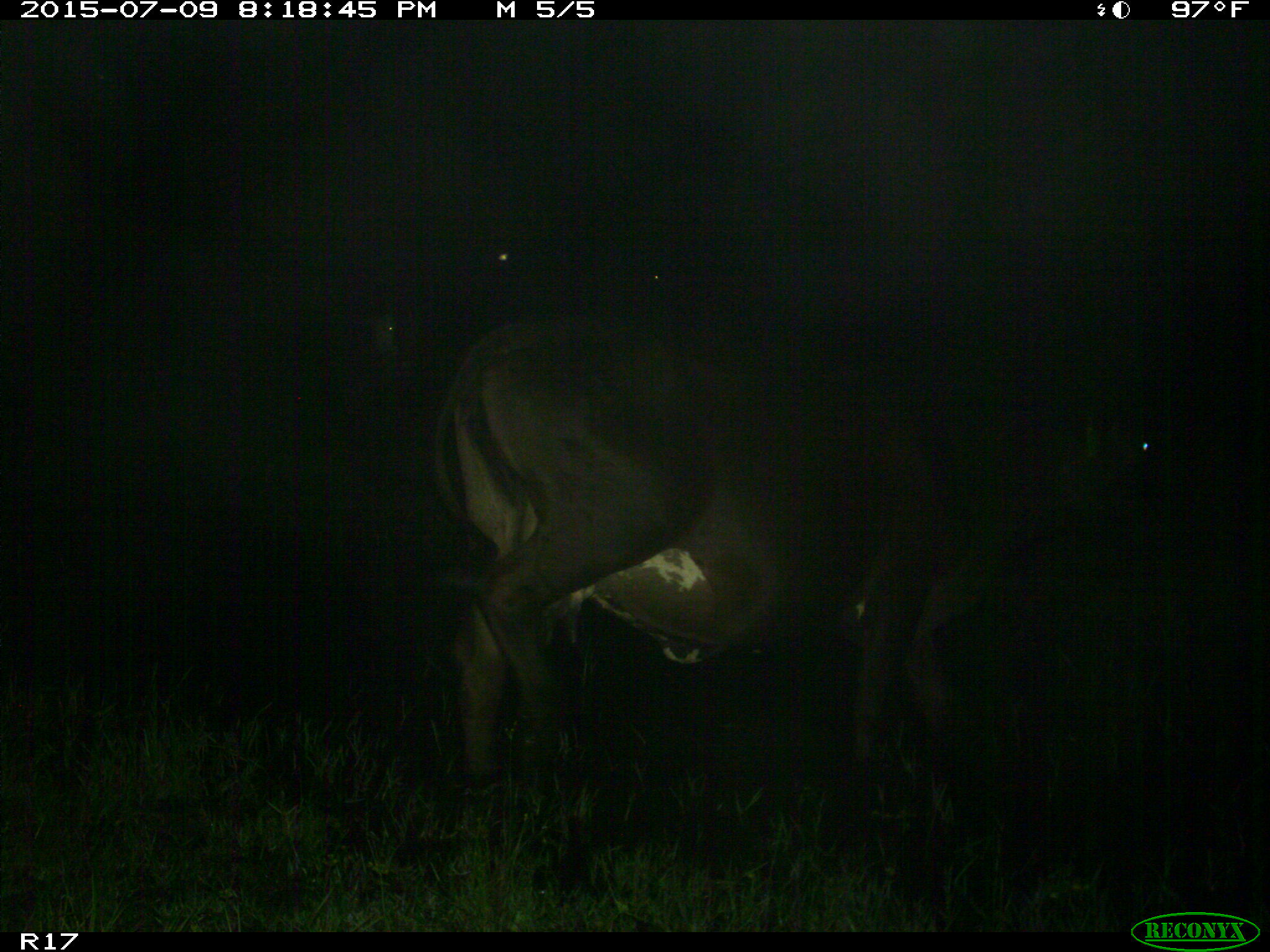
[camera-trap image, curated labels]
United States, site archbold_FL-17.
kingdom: Animalia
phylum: Chordata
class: Mammalia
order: Artiodactyla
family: Bovidae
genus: Bos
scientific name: Bos taurus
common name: domestic cow